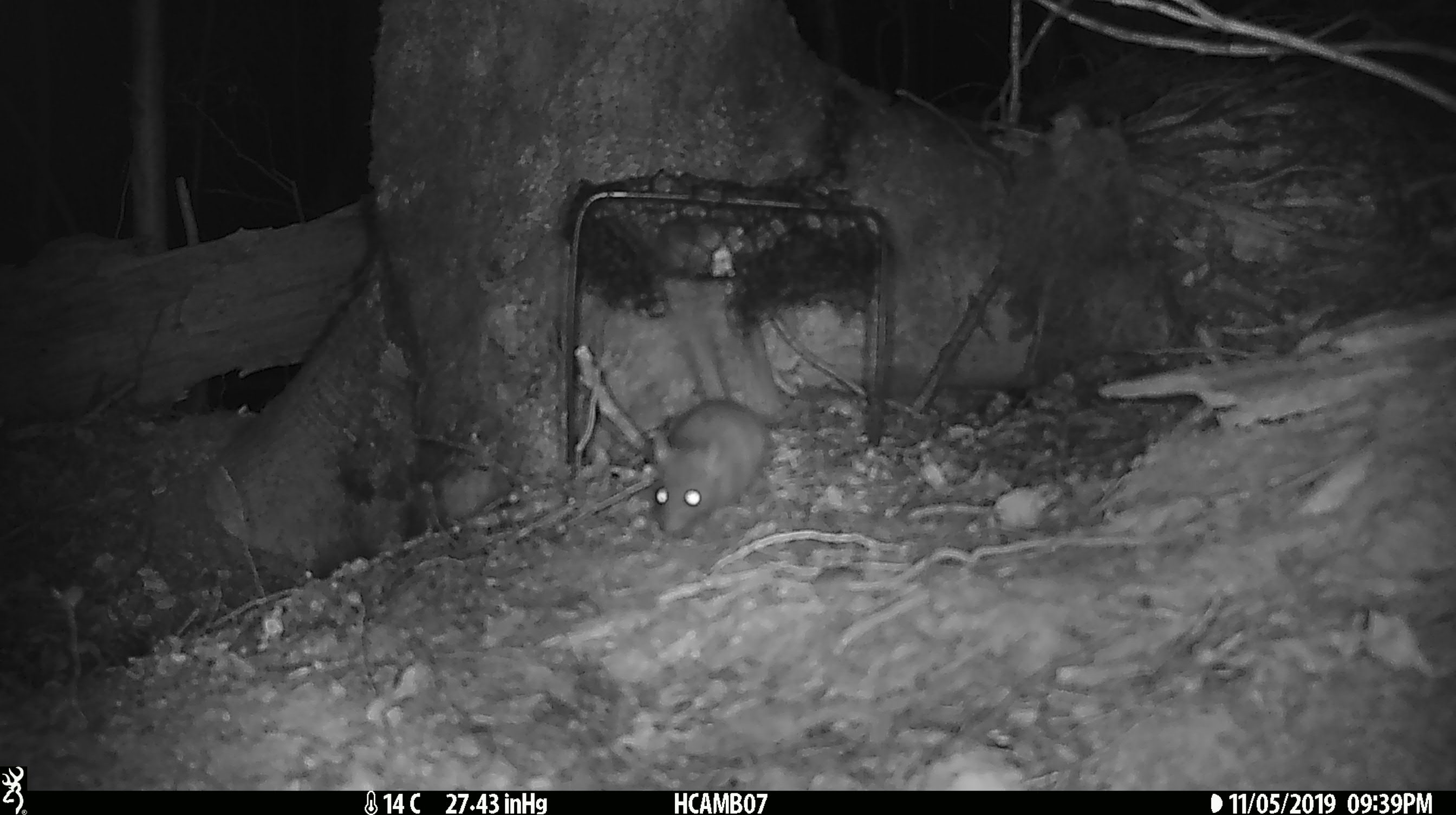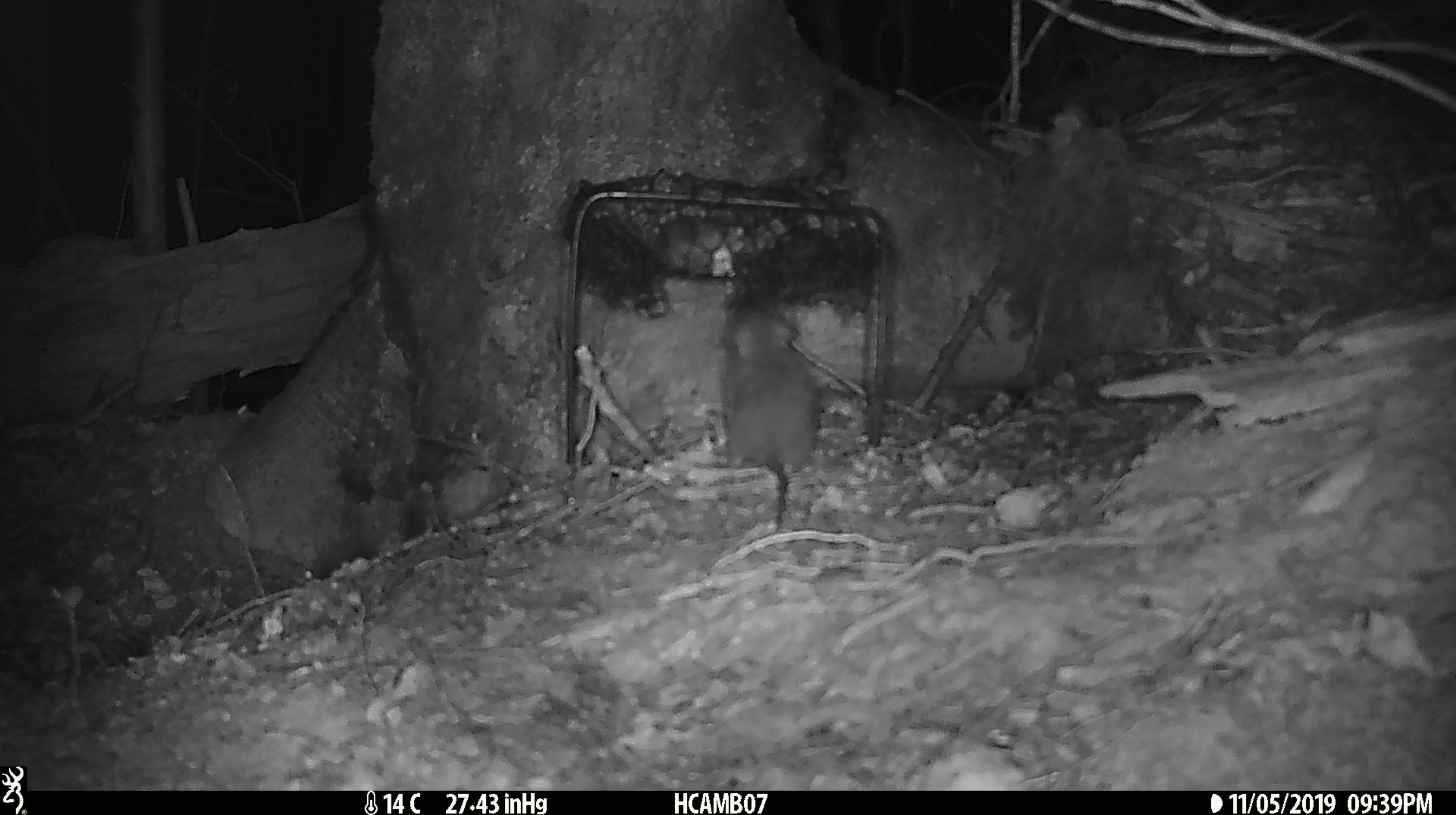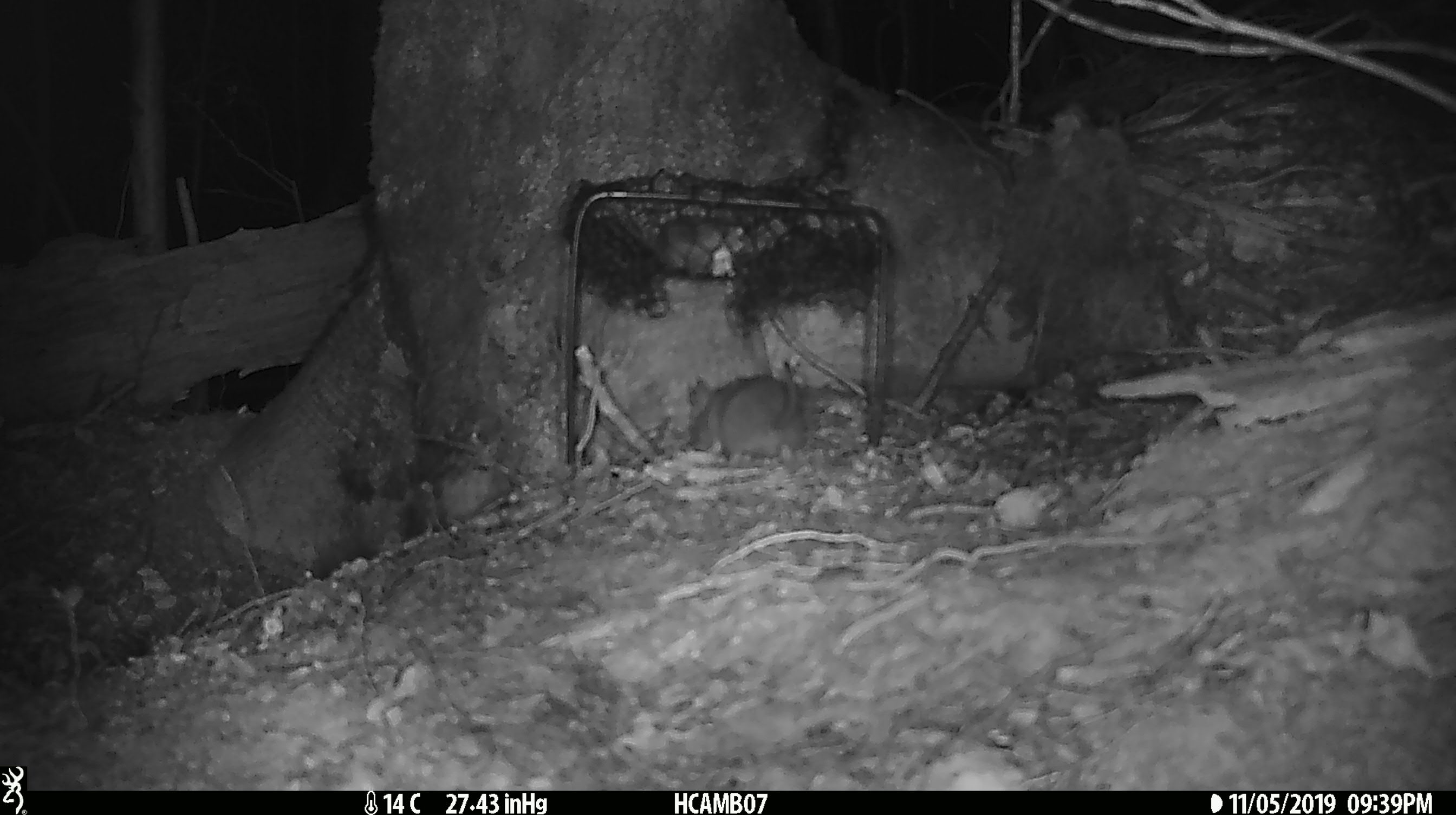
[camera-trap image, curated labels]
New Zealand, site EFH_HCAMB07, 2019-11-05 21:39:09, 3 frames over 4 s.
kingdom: Animalia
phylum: Chordata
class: Mammalia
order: Rodentia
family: Muridae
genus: Mus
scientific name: Mus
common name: mouse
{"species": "mouse (Mus)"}